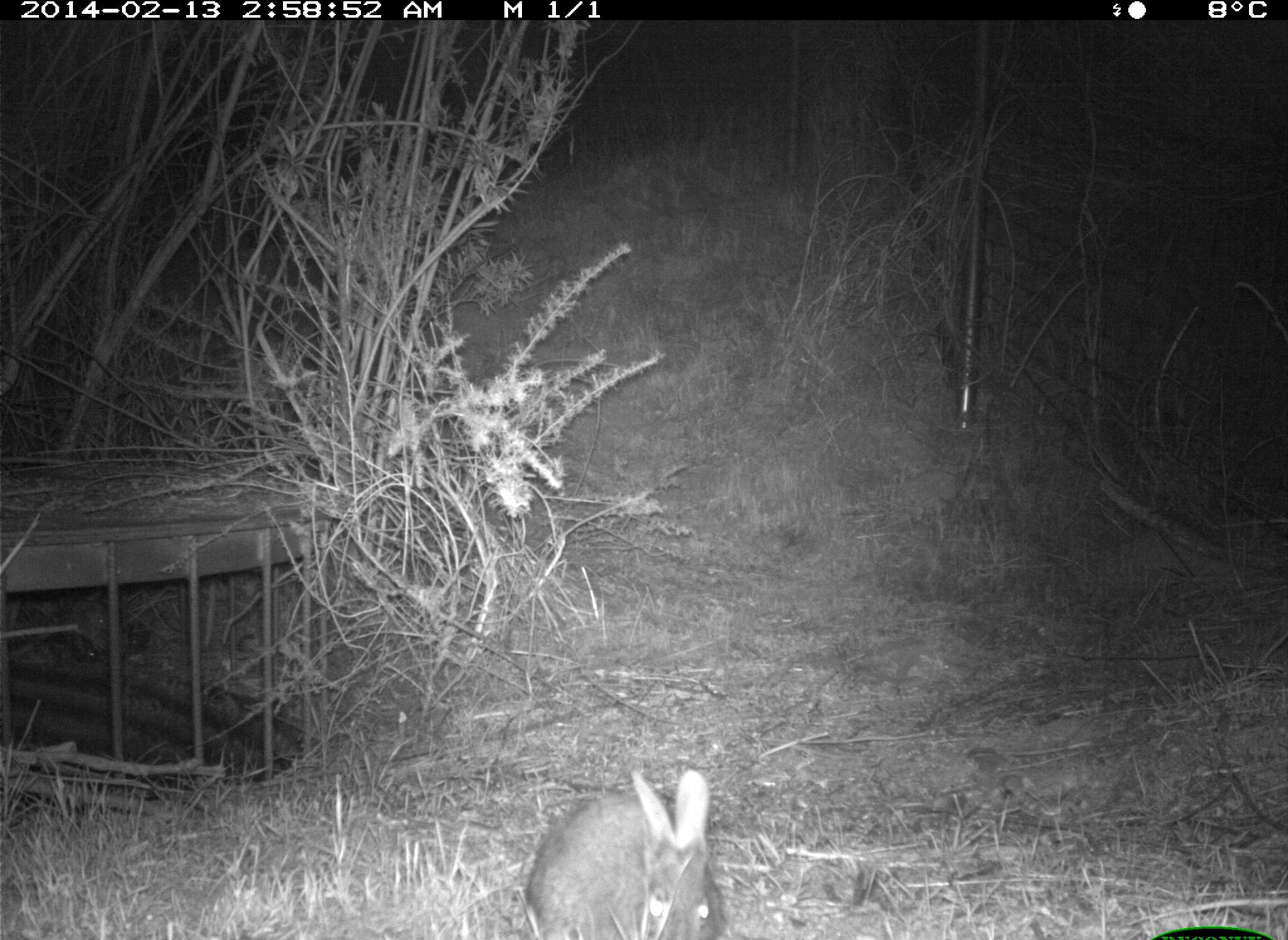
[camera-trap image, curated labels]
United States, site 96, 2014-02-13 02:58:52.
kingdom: Animalia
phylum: Chordata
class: Mammalia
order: Lagomorpha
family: Leporidae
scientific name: Leporidae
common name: rabbits and hares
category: rabbit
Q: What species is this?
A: Rabbit (rabbits and hares) (Leporidae).